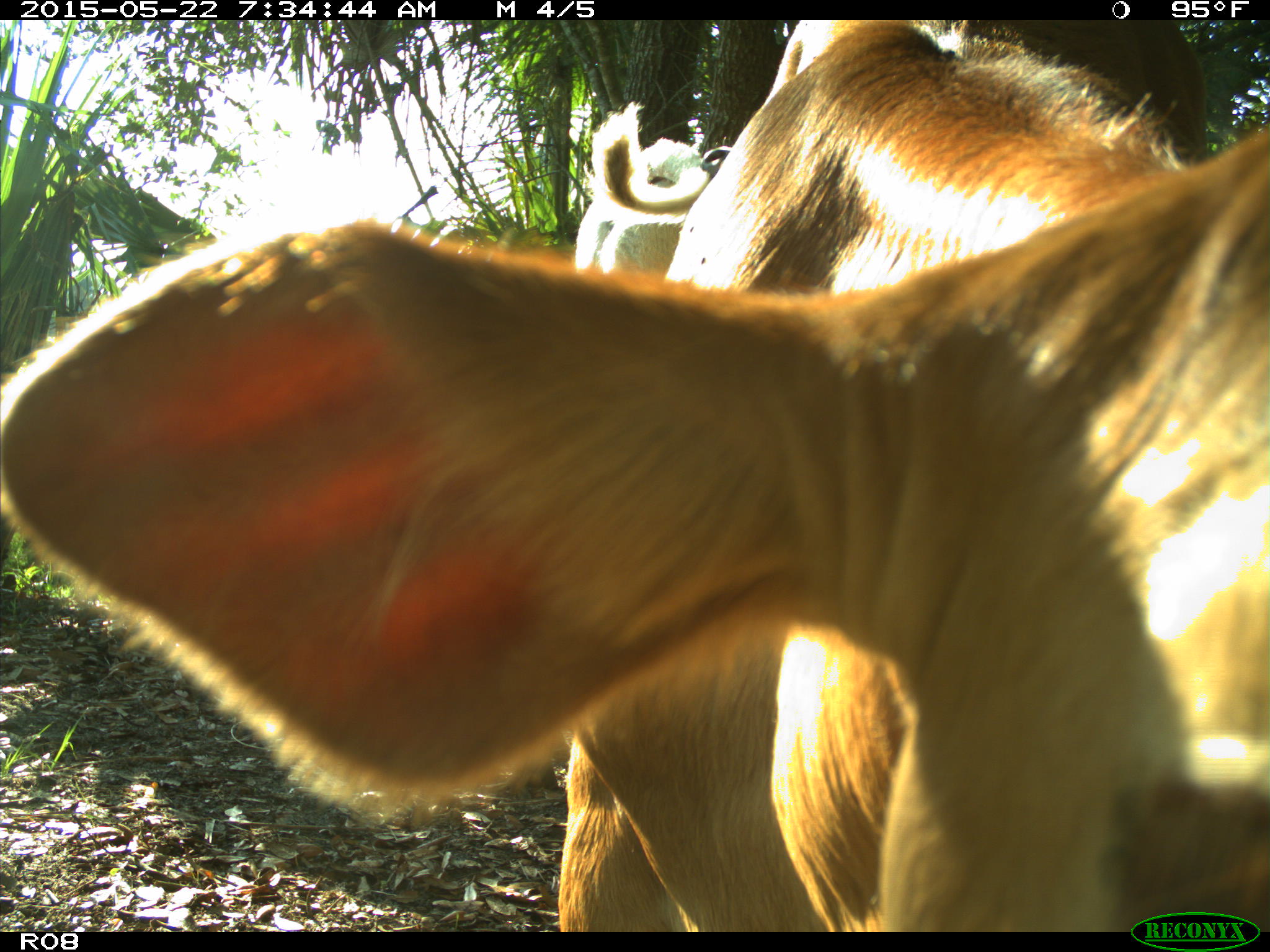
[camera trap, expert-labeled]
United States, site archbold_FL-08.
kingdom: Animalia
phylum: Chordata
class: Mammalia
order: Artiodactyla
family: Bovidae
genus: Bos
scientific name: Bos taurus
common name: domestic cow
Bos taurus (domestic cow).